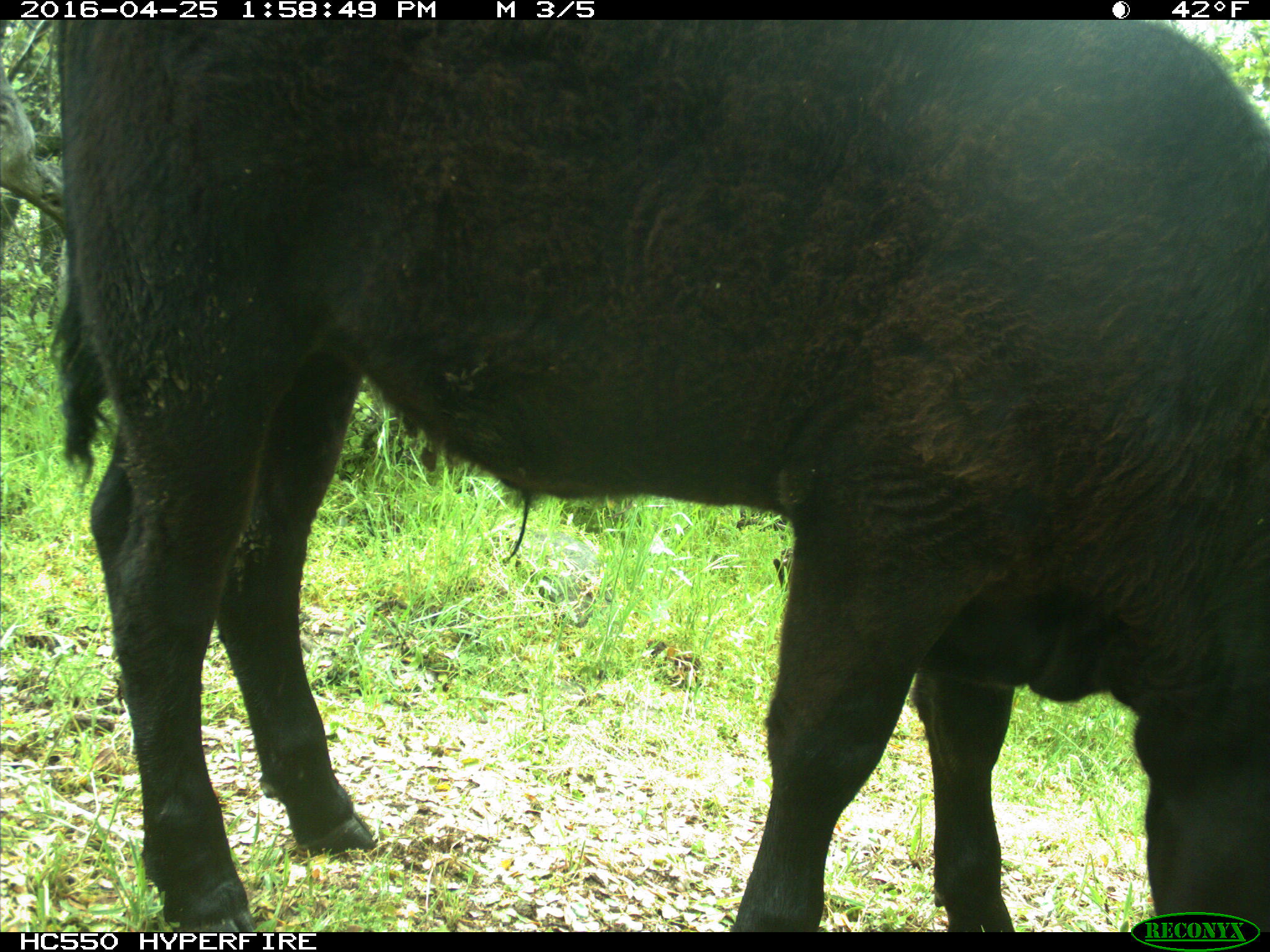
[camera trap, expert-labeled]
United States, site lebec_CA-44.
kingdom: Animalia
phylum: Chordata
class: Mammalia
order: Artiodactyla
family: Bovidae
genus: Bos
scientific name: Bos taurus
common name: domestic cow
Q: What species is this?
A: Bos taurus (domestic cow).